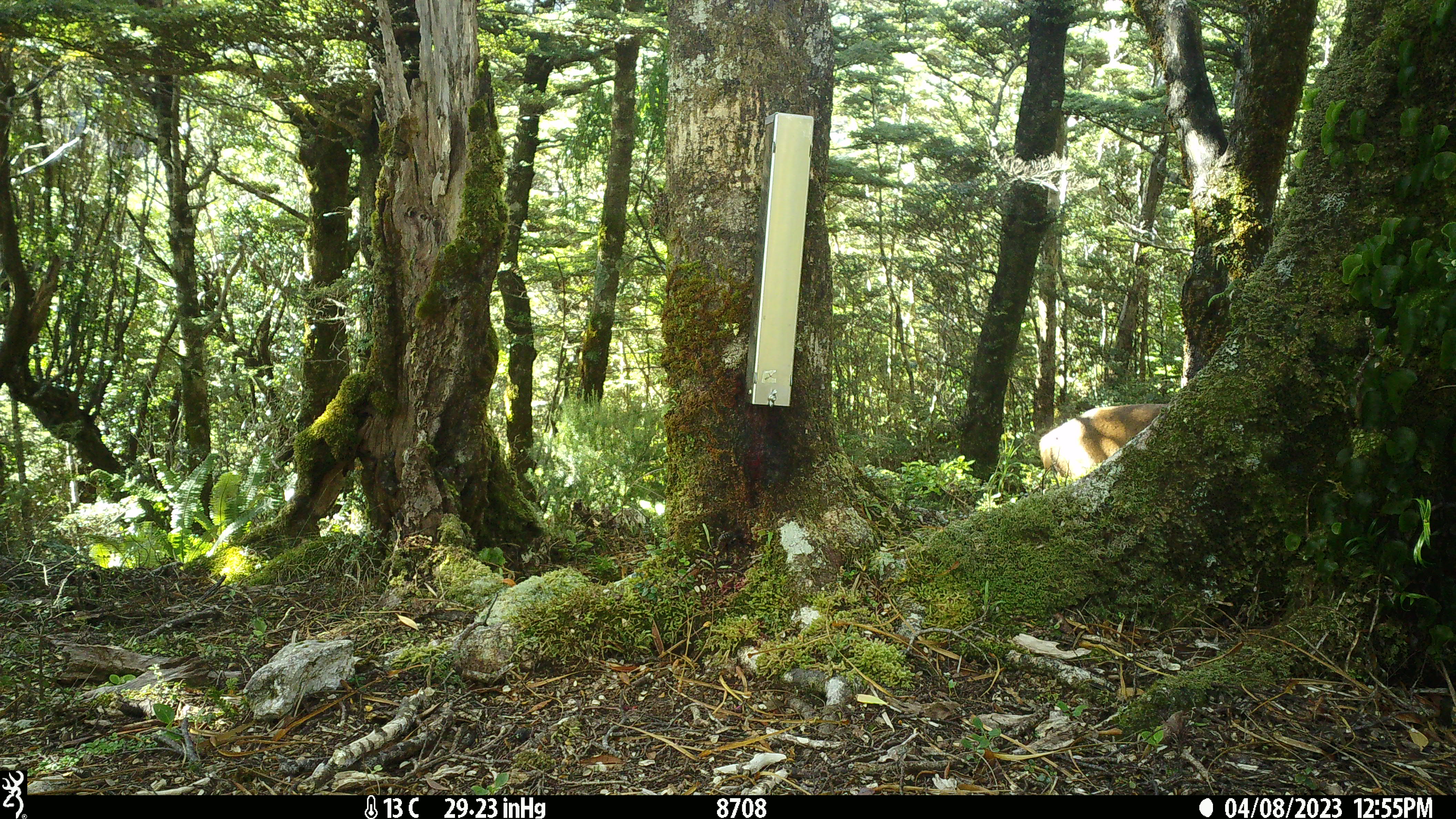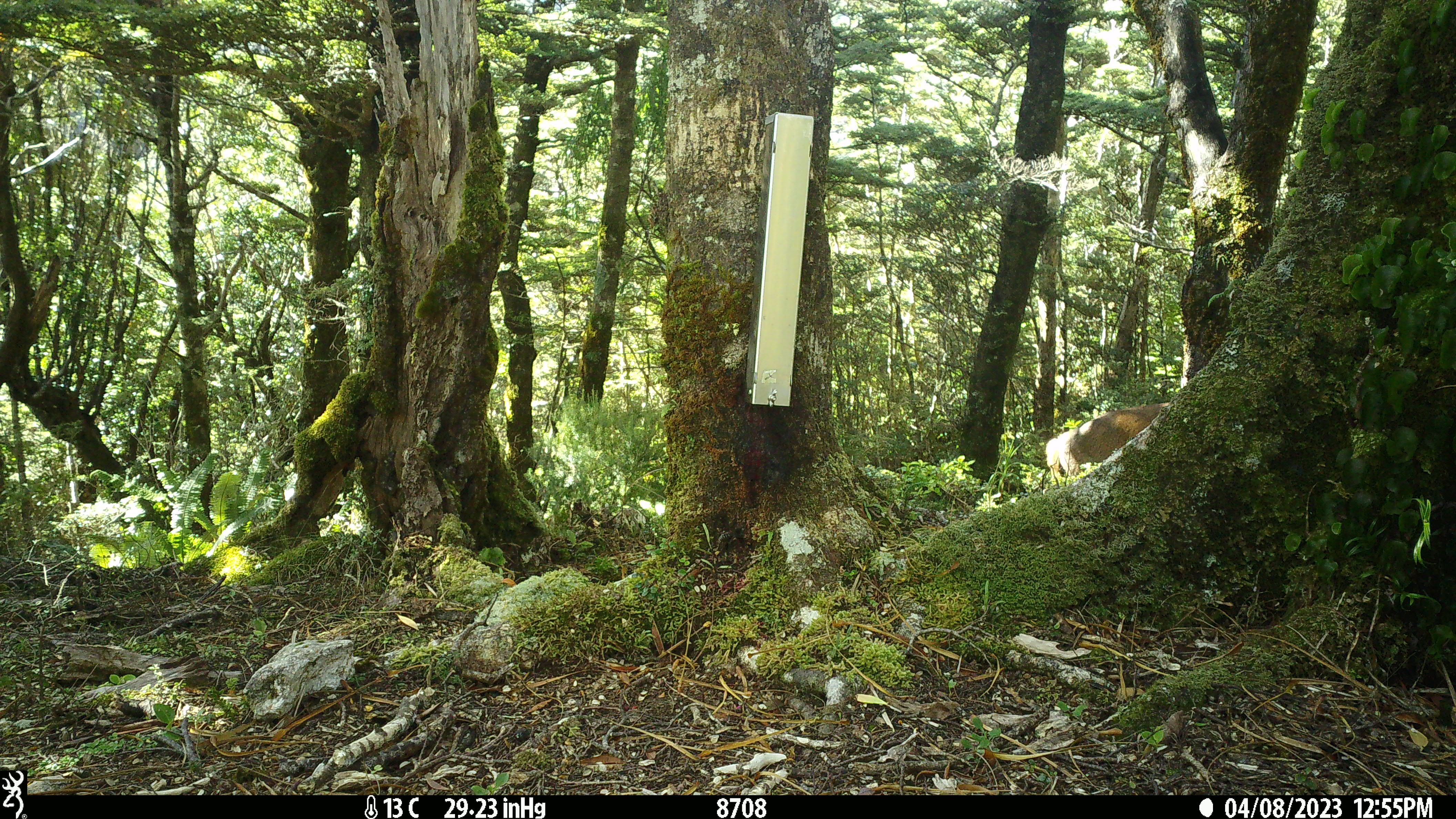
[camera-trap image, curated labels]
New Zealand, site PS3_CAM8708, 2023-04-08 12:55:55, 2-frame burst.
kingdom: Animalia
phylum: Chordata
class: Mammalia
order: Artiodactyla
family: Cervidae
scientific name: Cervidae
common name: deer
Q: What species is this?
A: Deer (Cervidae).